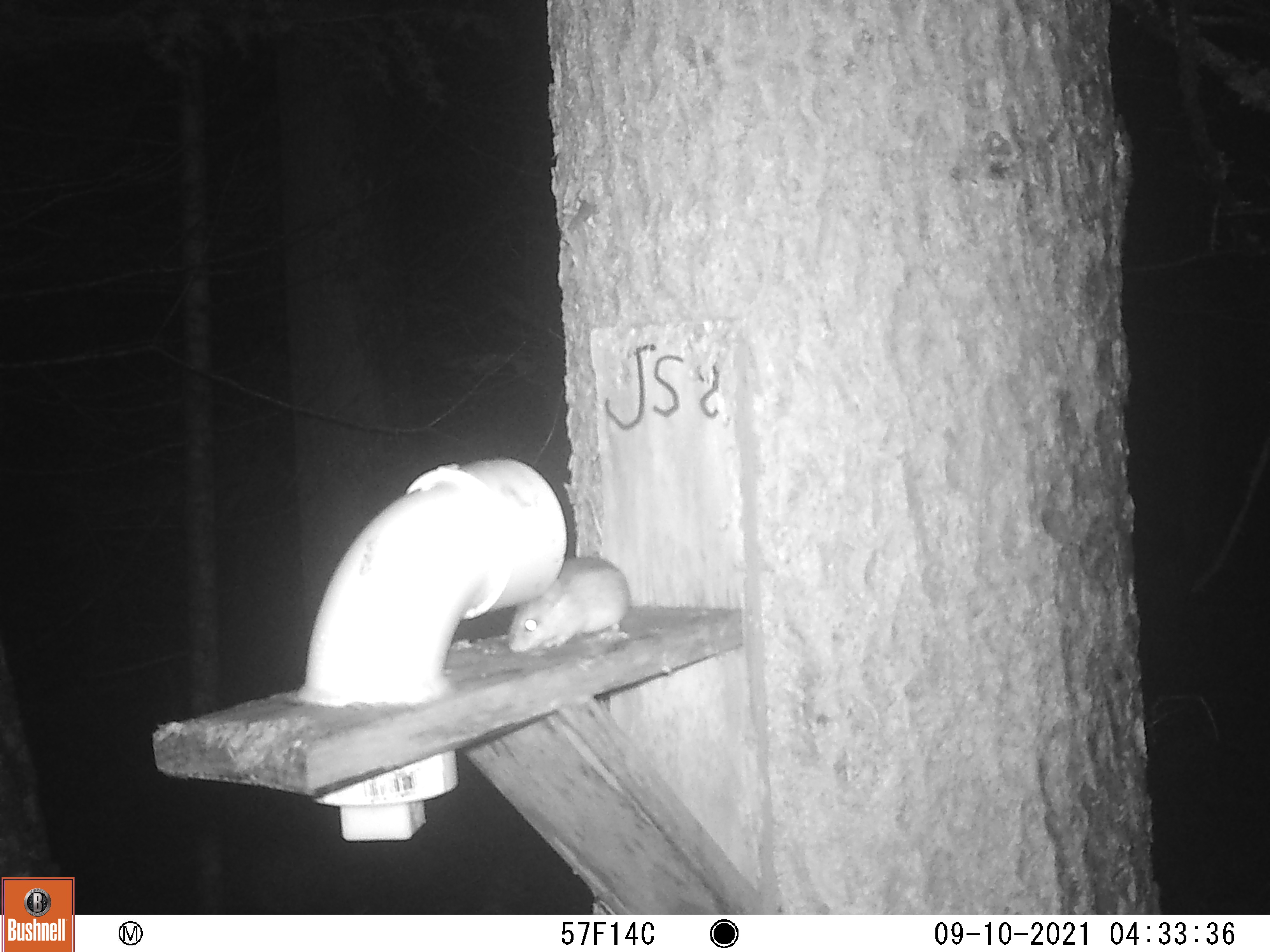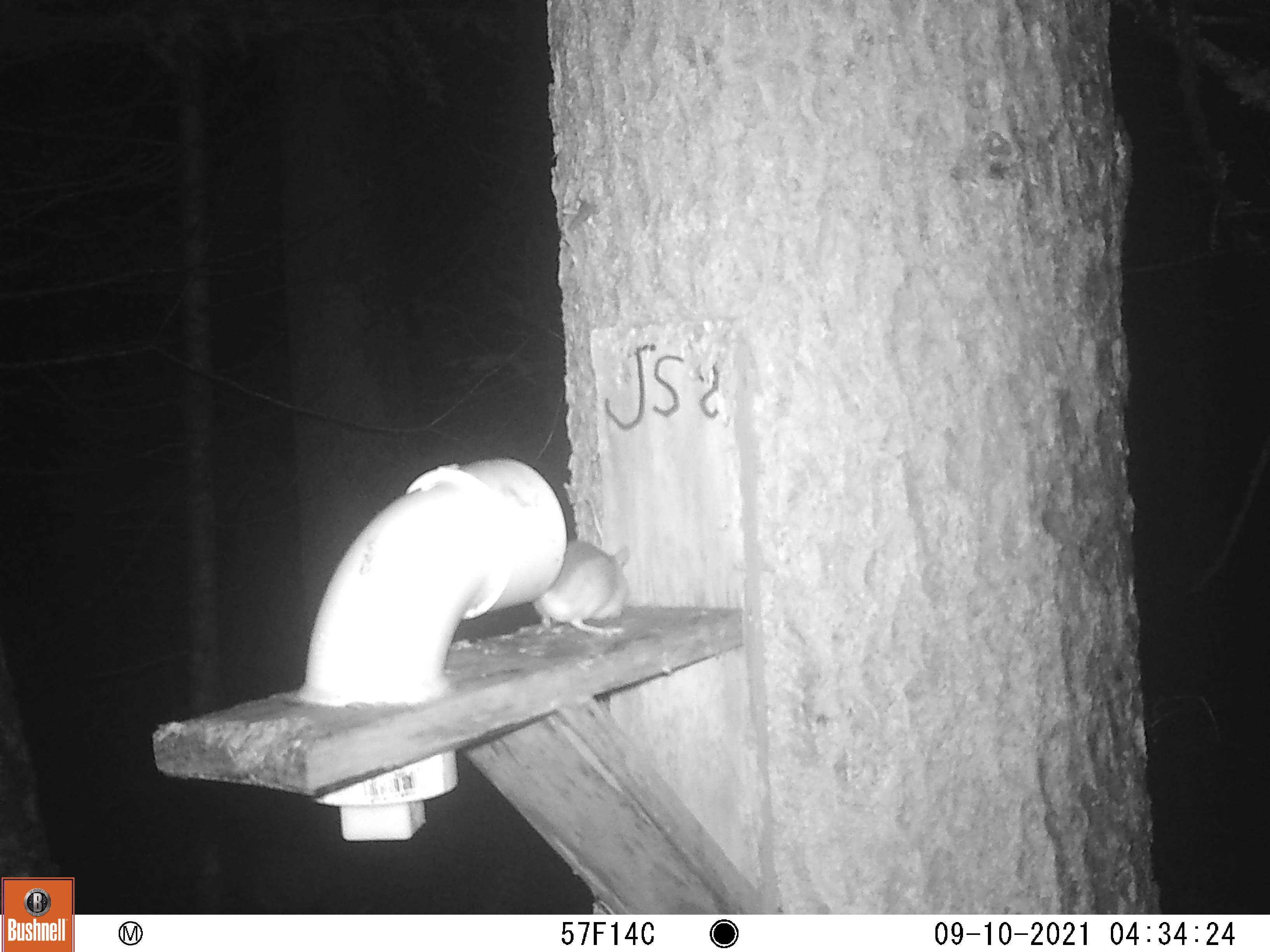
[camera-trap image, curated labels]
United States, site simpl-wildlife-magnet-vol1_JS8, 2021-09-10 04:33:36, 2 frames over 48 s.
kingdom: Animalia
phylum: Chordata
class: Mammalia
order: Rodentia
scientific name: Rodentia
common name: mouse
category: mouse sp.